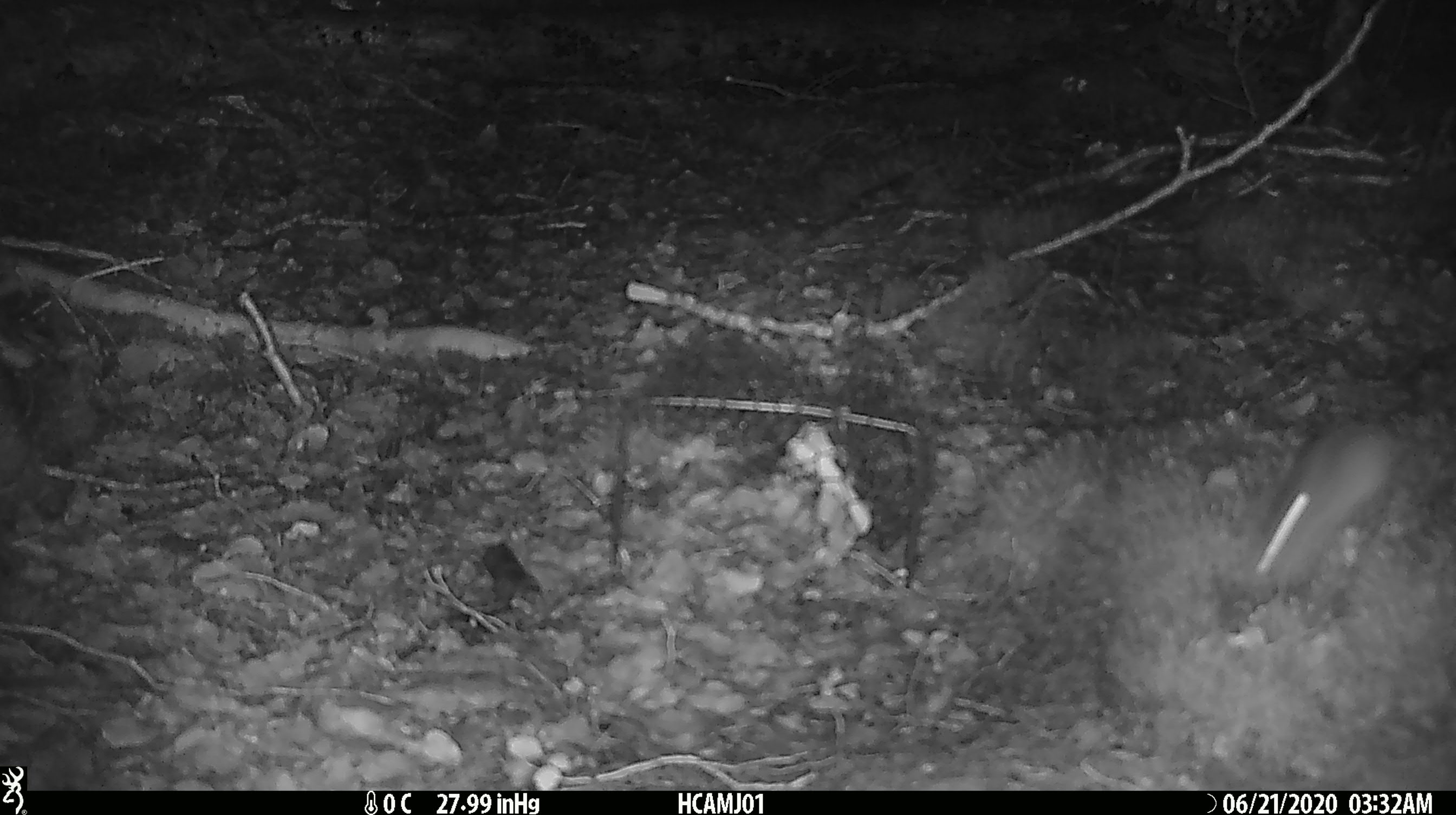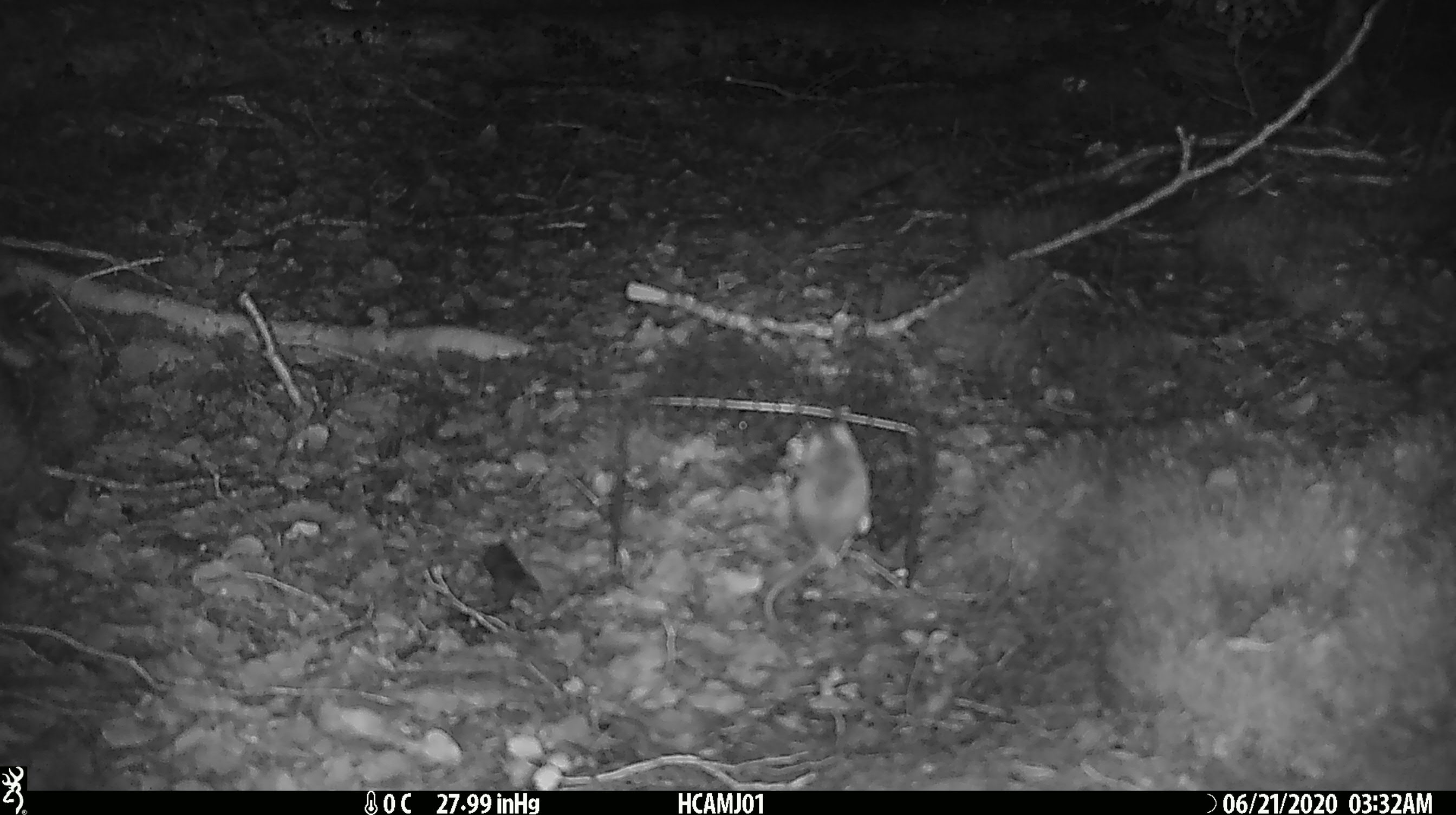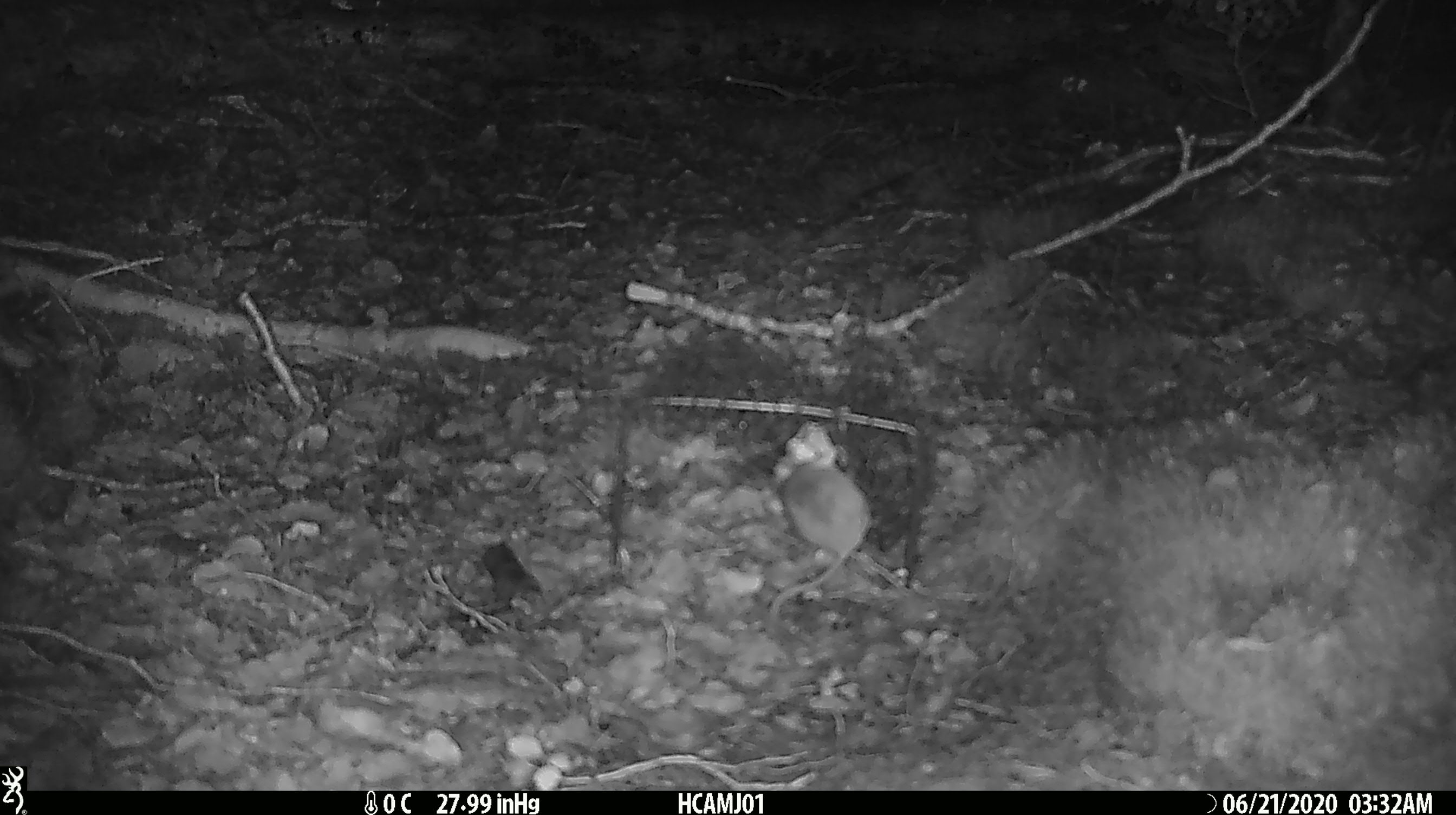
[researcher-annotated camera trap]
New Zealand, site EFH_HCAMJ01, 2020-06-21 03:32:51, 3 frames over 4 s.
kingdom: Animalia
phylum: Chordata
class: Mammalia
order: Rodentia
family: Muridae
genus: Mus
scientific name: Mus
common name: mouse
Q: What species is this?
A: Mouse (Mus).